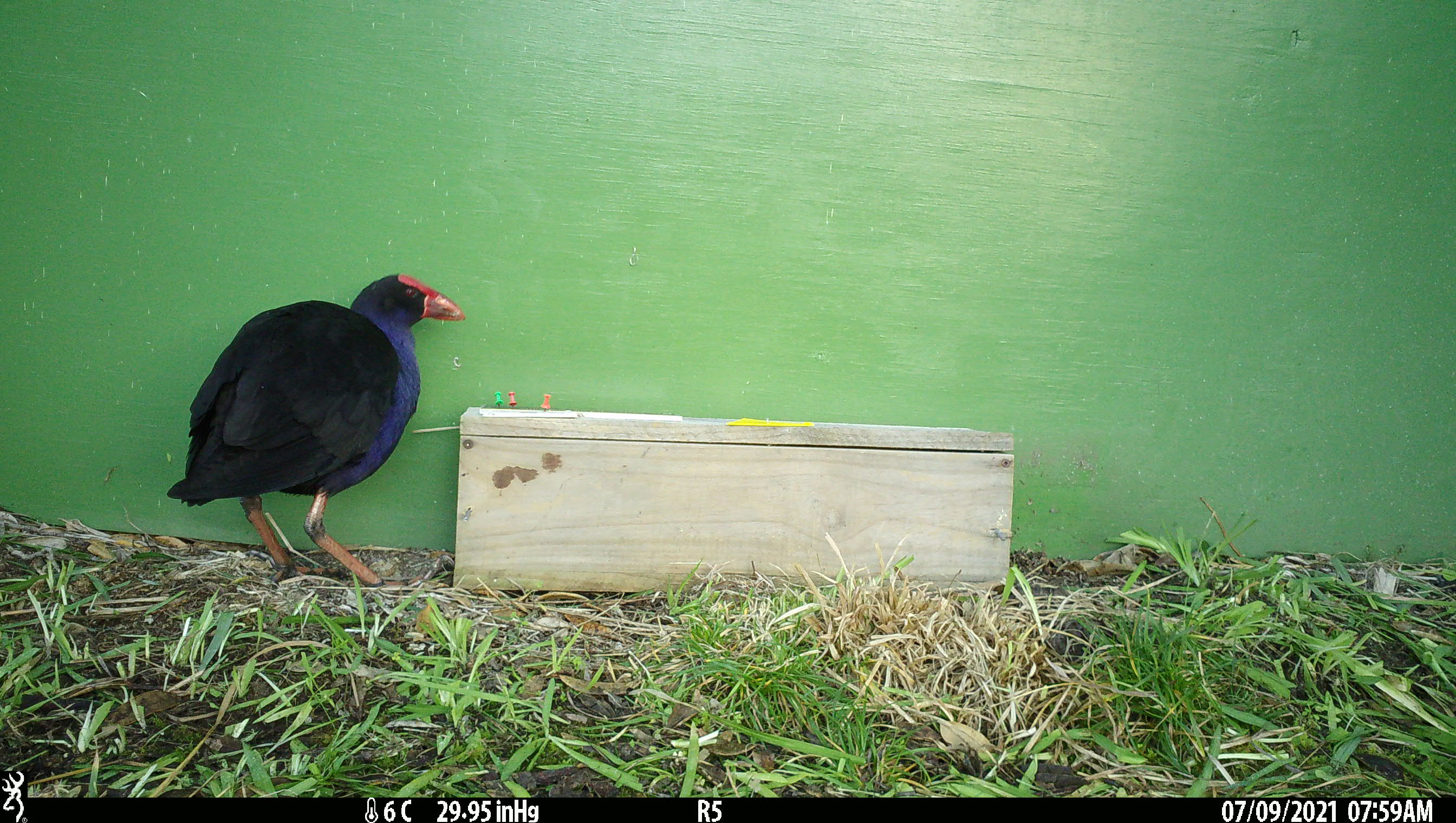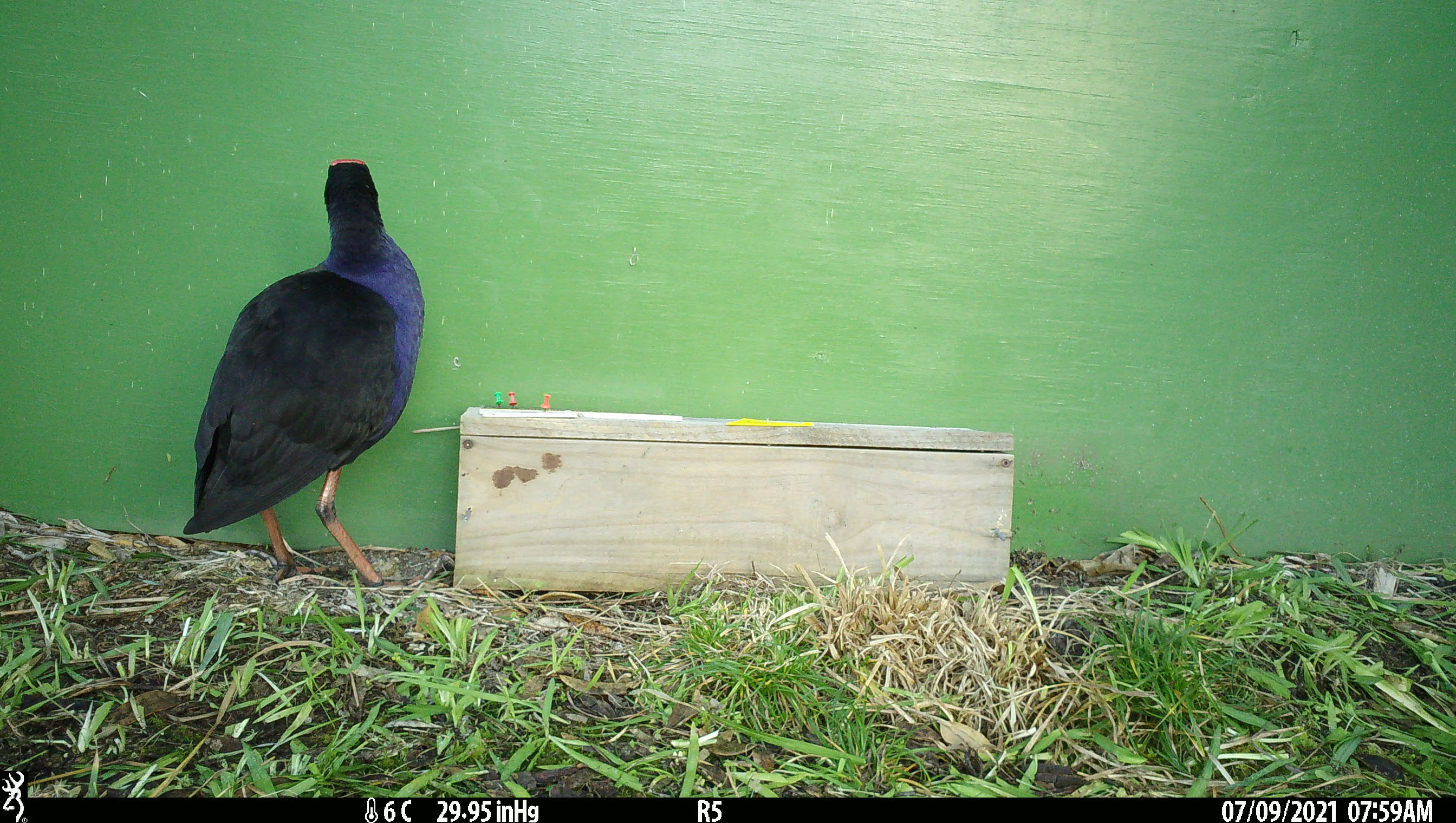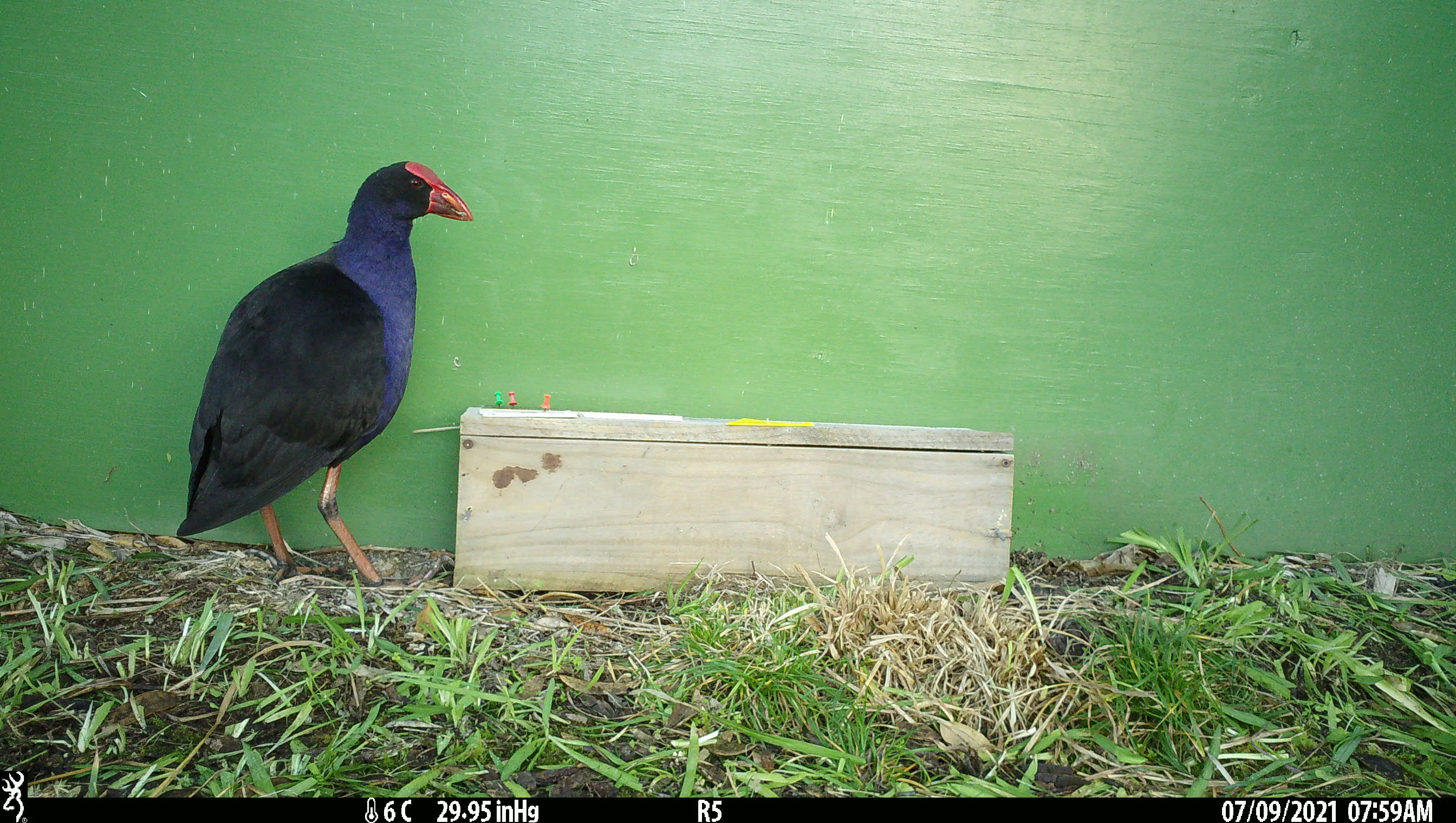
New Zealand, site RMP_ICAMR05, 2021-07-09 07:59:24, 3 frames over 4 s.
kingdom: Animalia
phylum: Chordata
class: Aves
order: Gruiformes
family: Rallidae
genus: Porphyrio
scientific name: Porphyrio melanotus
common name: australasian swamphen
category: pukeko